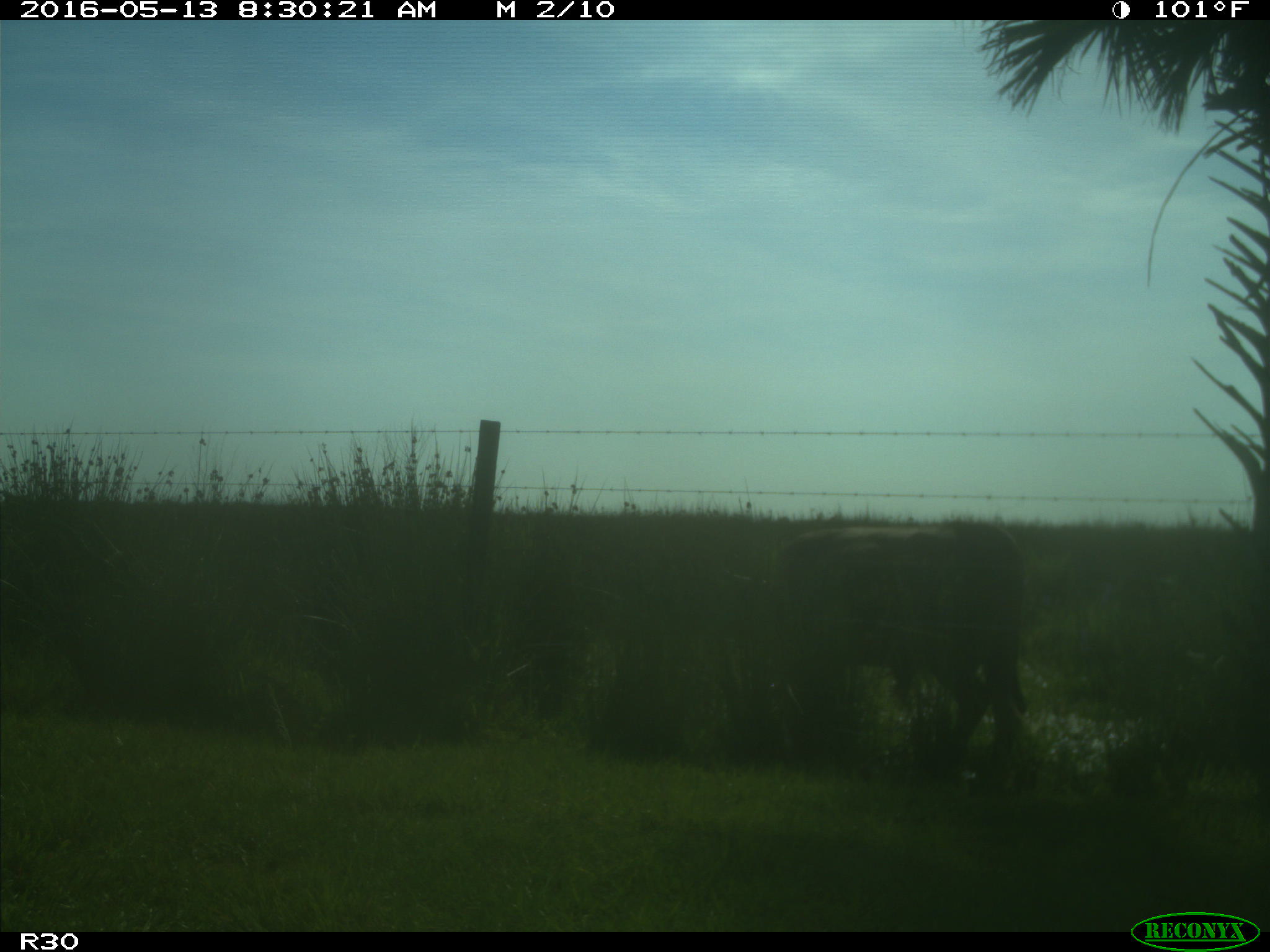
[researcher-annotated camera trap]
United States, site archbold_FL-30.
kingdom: Animalia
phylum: Chordata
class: Mammalia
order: Artiodactyla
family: Bovidae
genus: Bos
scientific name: Bos taurus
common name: domestic cow